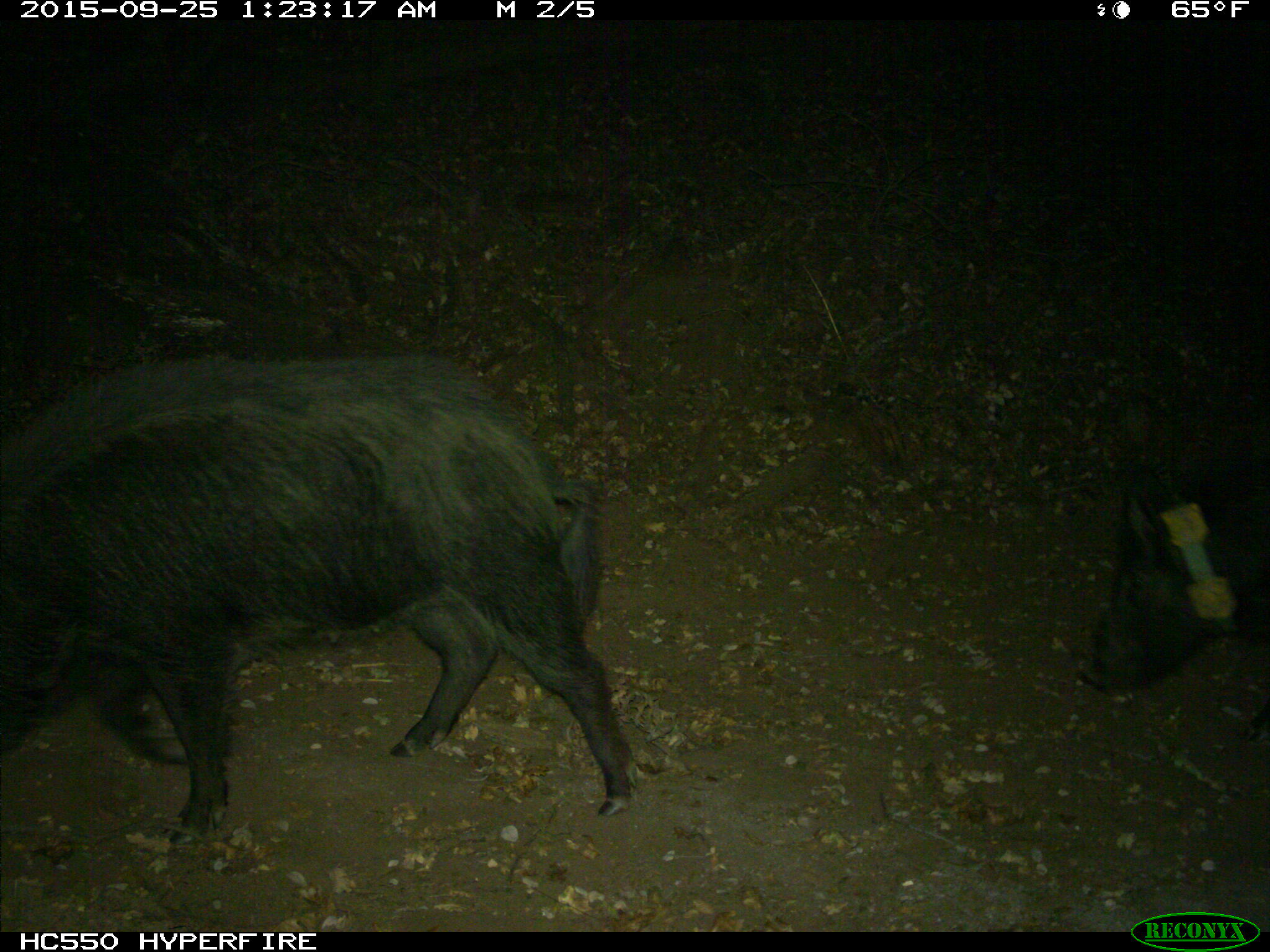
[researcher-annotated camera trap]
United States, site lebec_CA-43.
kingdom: Animalia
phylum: Chordata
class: Mammalia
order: Artiodactyla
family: Suidae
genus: Sus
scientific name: Sus scrofa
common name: wild boar